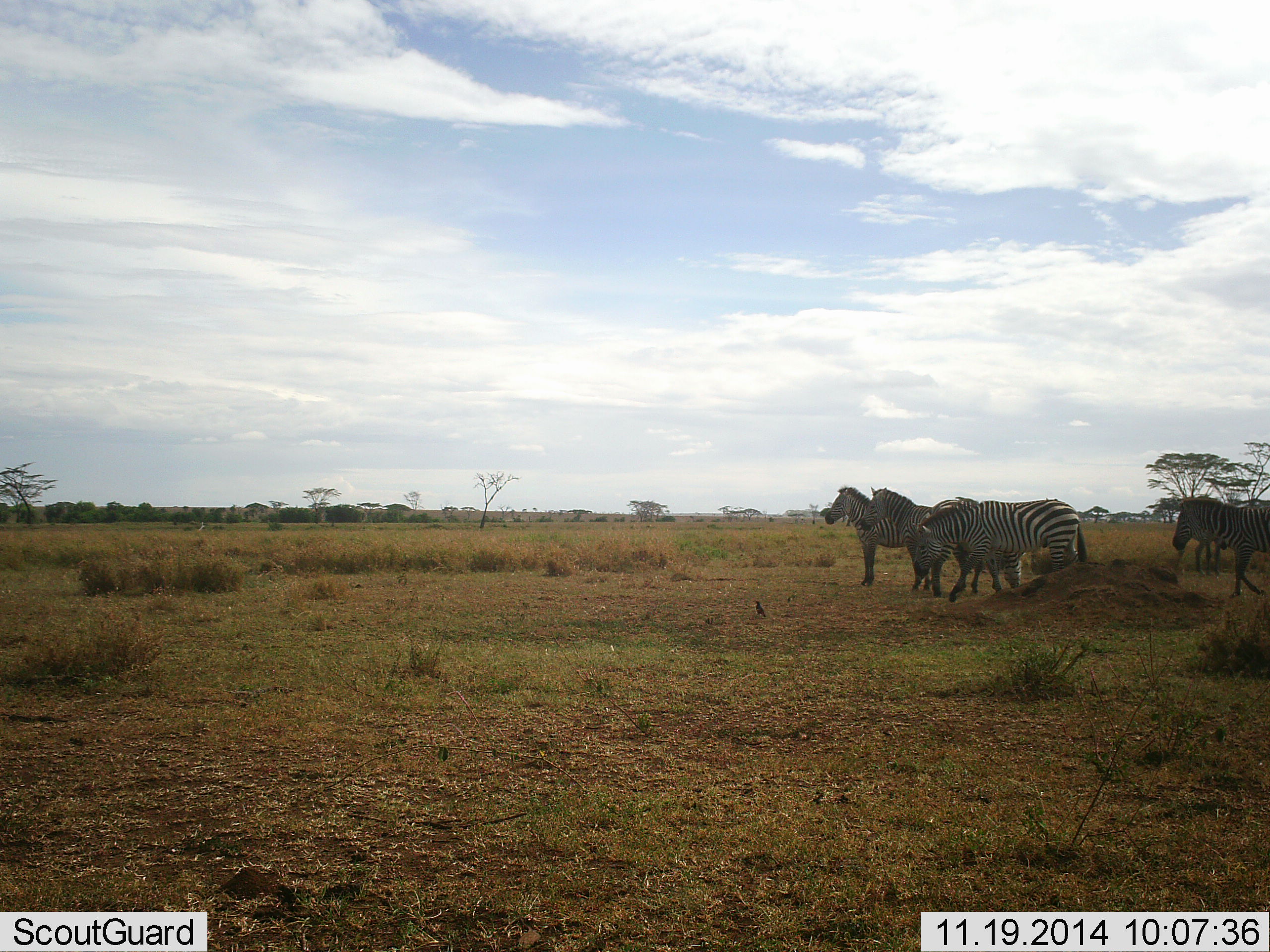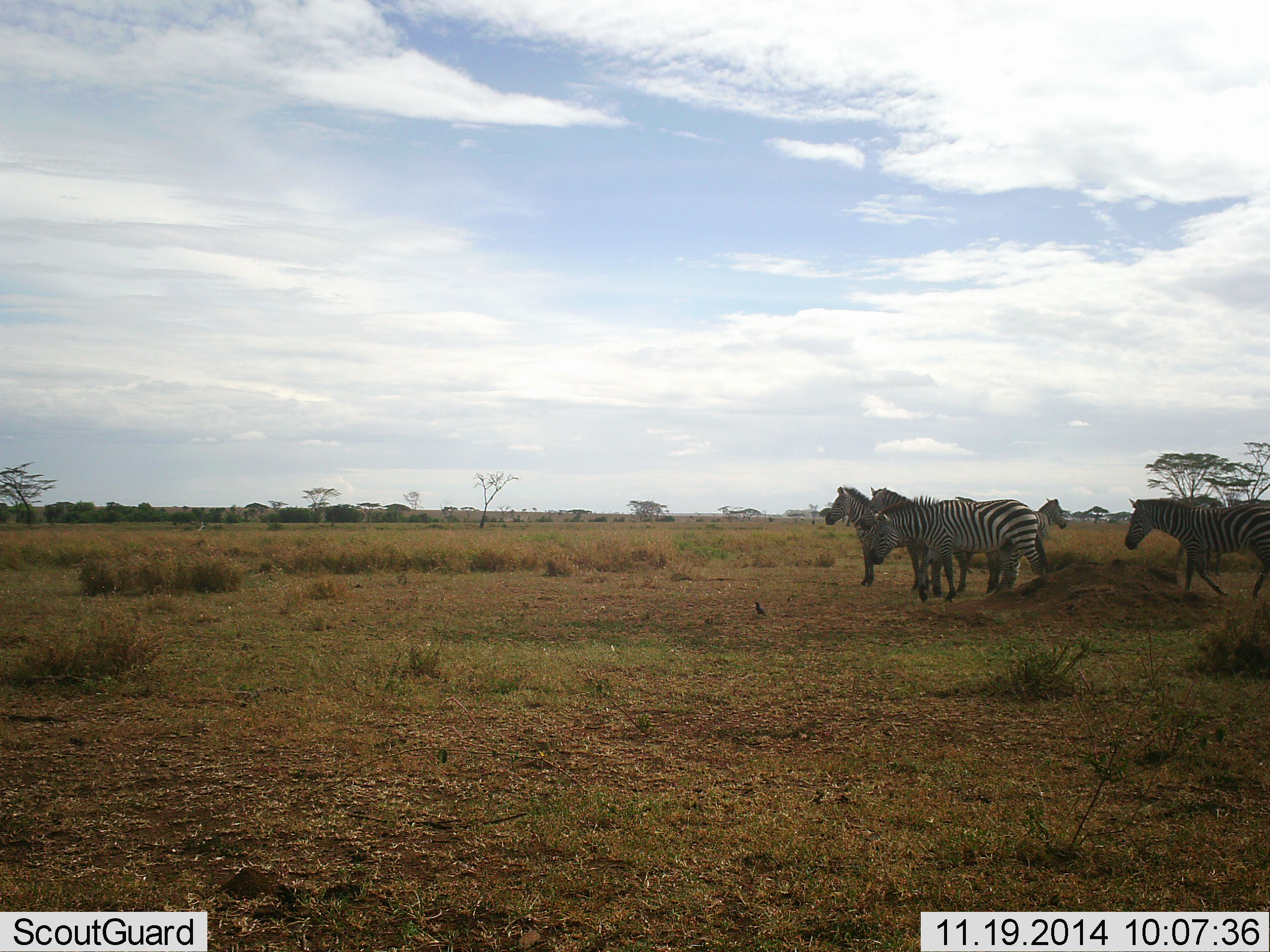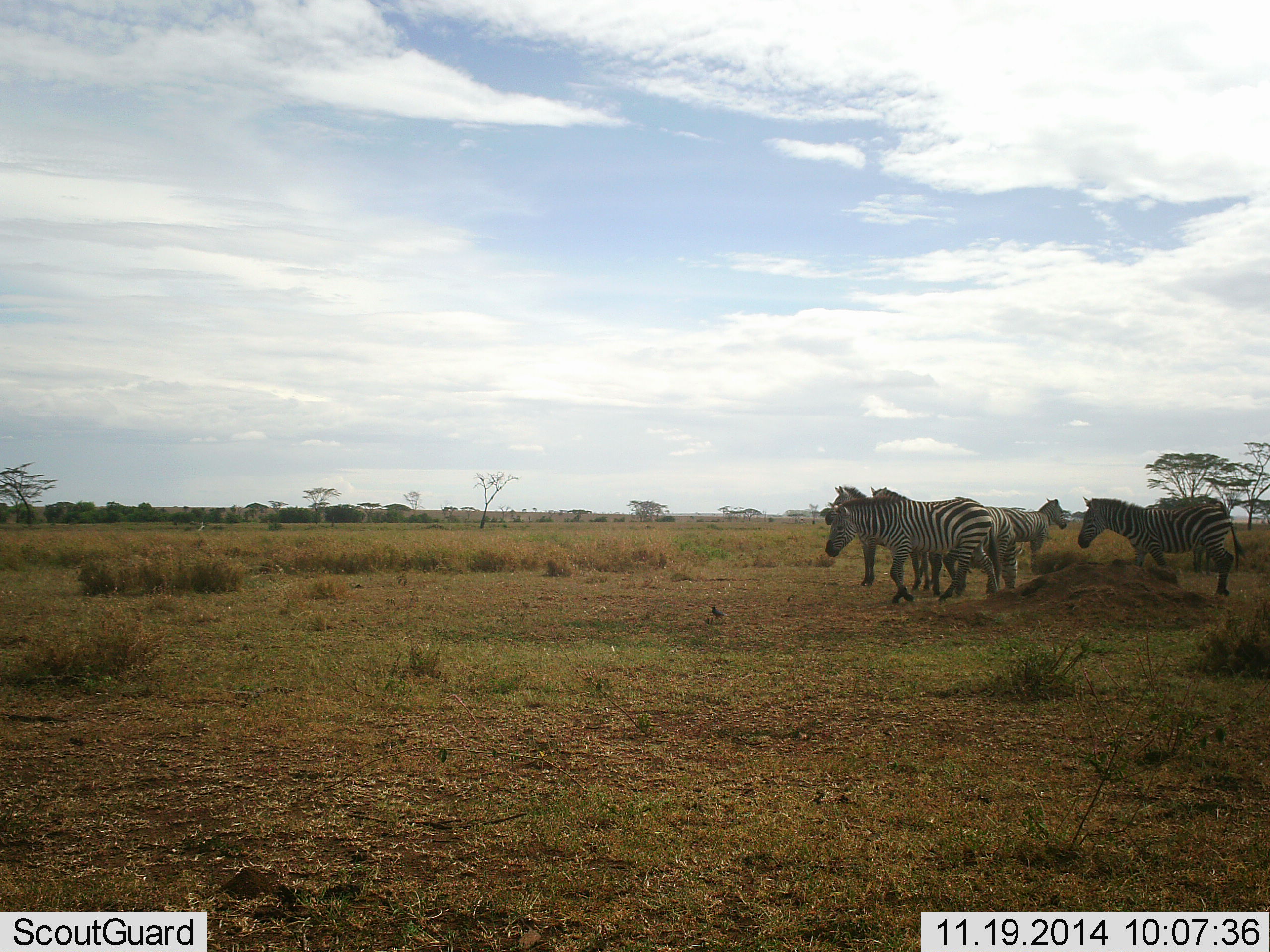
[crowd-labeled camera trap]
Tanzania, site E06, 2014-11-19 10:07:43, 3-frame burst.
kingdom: Animalia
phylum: Chordata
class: Mammalia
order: Perissodactyla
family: Equidae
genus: Equus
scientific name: Equus quagga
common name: plains zebra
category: zebra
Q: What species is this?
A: Zebra (plains zebra) (Equus quagga).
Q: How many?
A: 5.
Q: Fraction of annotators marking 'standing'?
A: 100%.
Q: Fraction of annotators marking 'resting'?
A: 0%.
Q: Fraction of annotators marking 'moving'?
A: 86%.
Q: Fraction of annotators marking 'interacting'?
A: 0%.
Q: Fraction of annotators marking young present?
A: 0%.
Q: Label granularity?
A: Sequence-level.